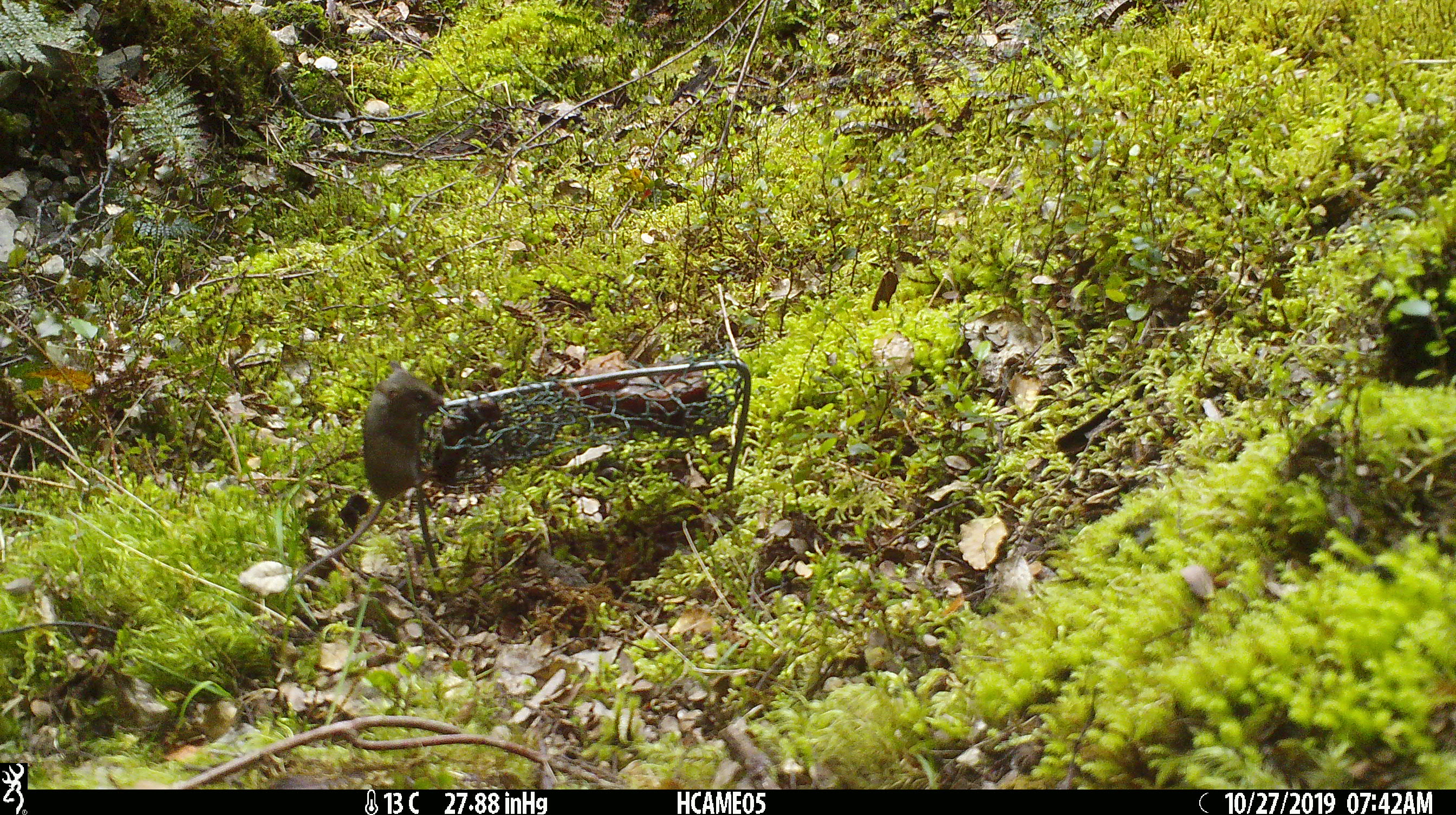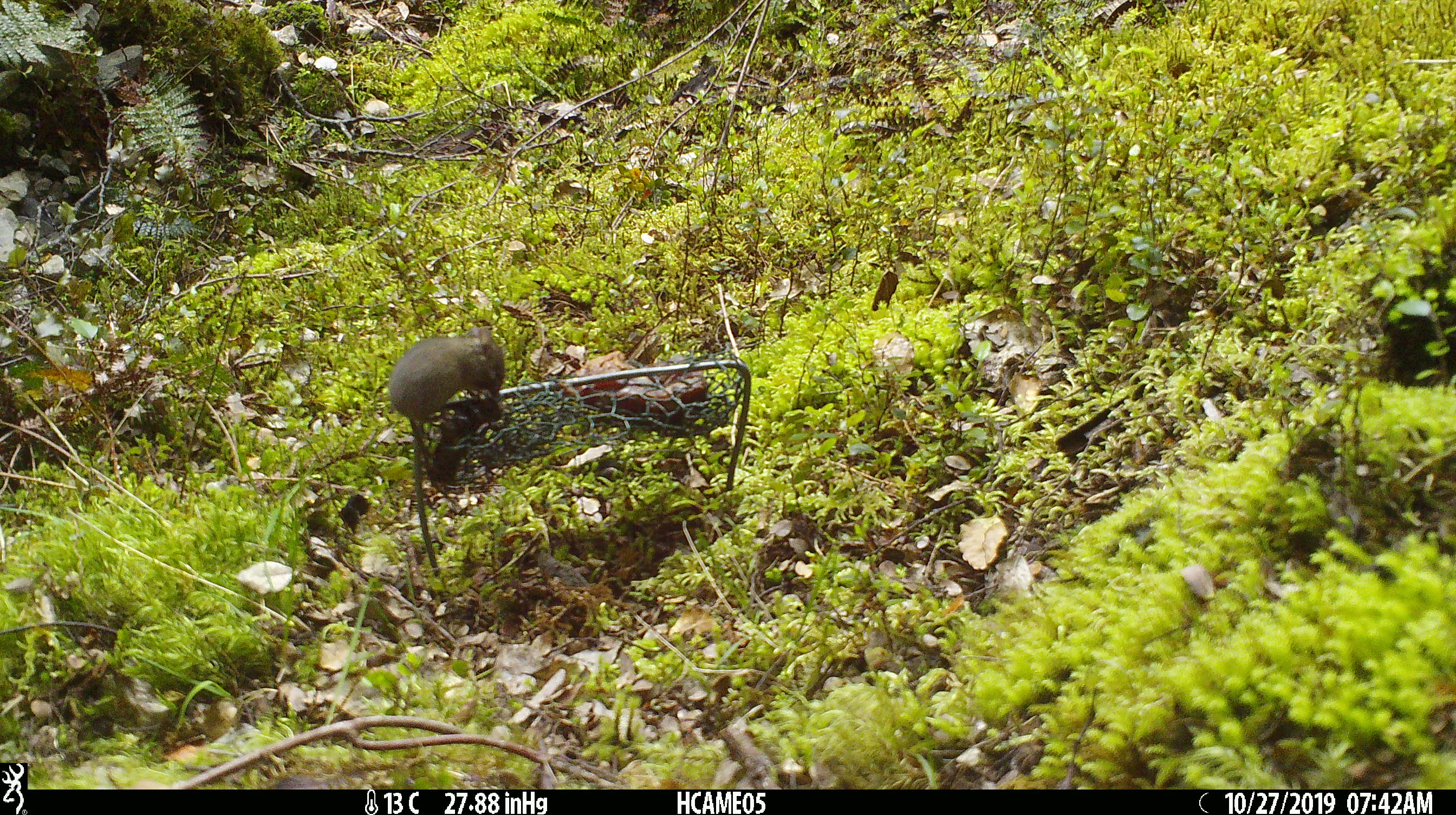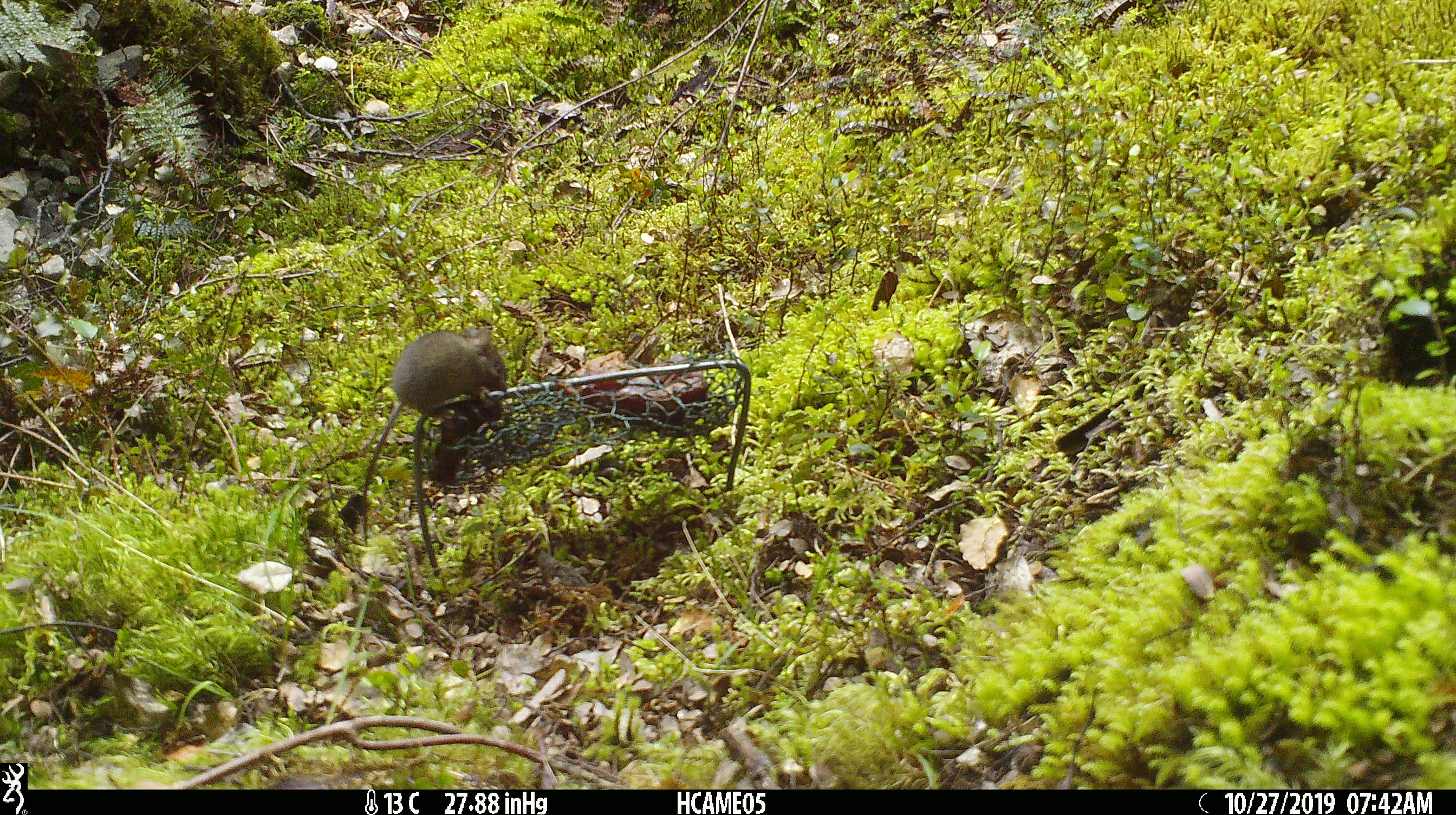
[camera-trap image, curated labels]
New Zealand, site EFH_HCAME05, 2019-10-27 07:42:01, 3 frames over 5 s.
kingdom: Animalia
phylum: Chordata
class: Mammalia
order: Rodentia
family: Muridae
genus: Mus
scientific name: Mus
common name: mouse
Mouse (Mus).